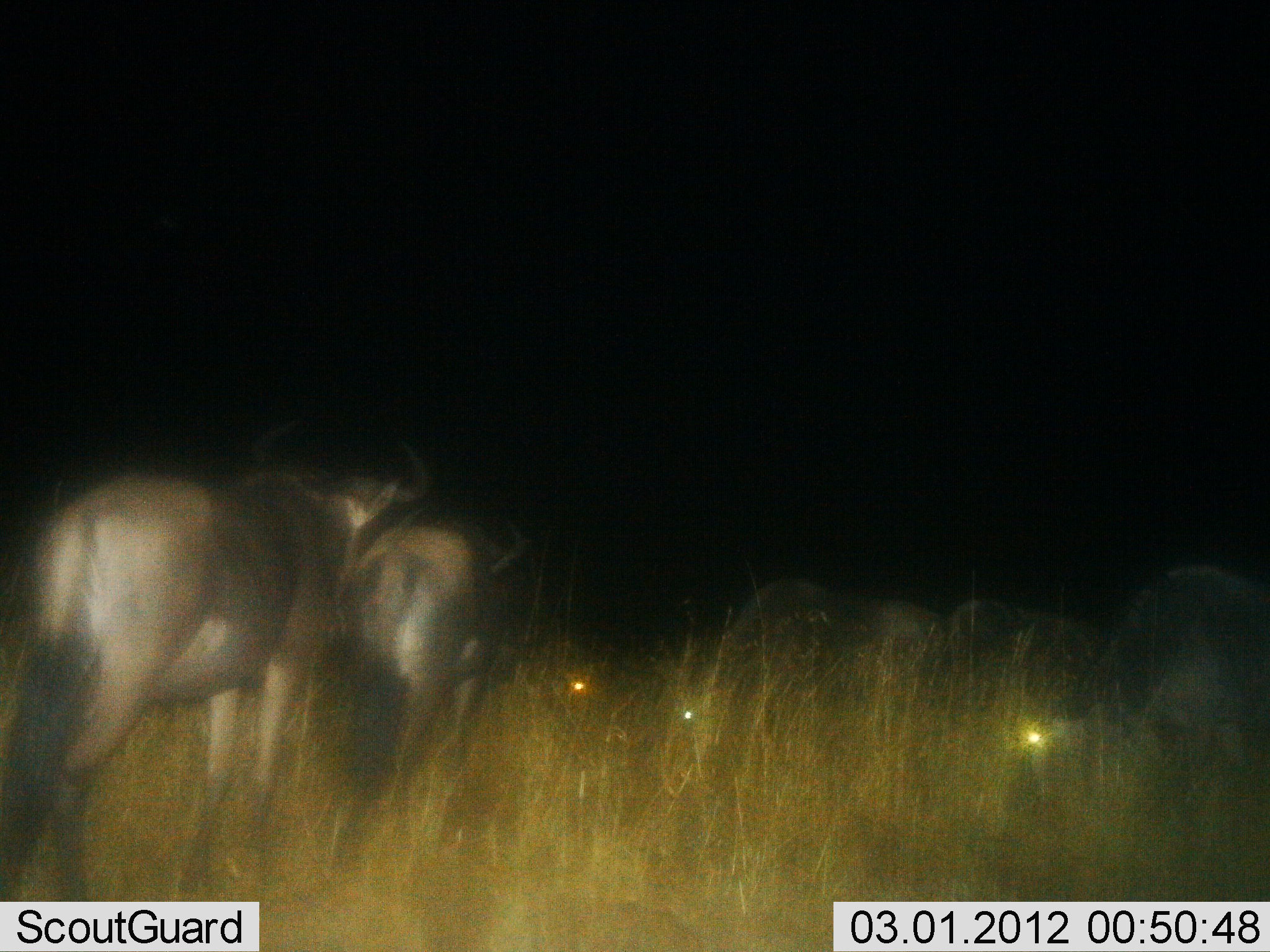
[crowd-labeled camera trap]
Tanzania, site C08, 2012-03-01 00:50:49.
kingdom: Animalia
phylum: Chordata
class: Mammalia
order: Artiodactyla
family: Bovidae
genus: Connochaetes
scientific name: Connochaetes taurinus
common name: blue wildebeest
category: wildebeest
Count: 5.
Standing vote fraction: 70%.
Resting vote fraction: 13%.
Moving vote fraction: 17%.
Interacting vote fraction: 0%.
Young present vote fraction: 4%.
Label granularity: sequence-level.